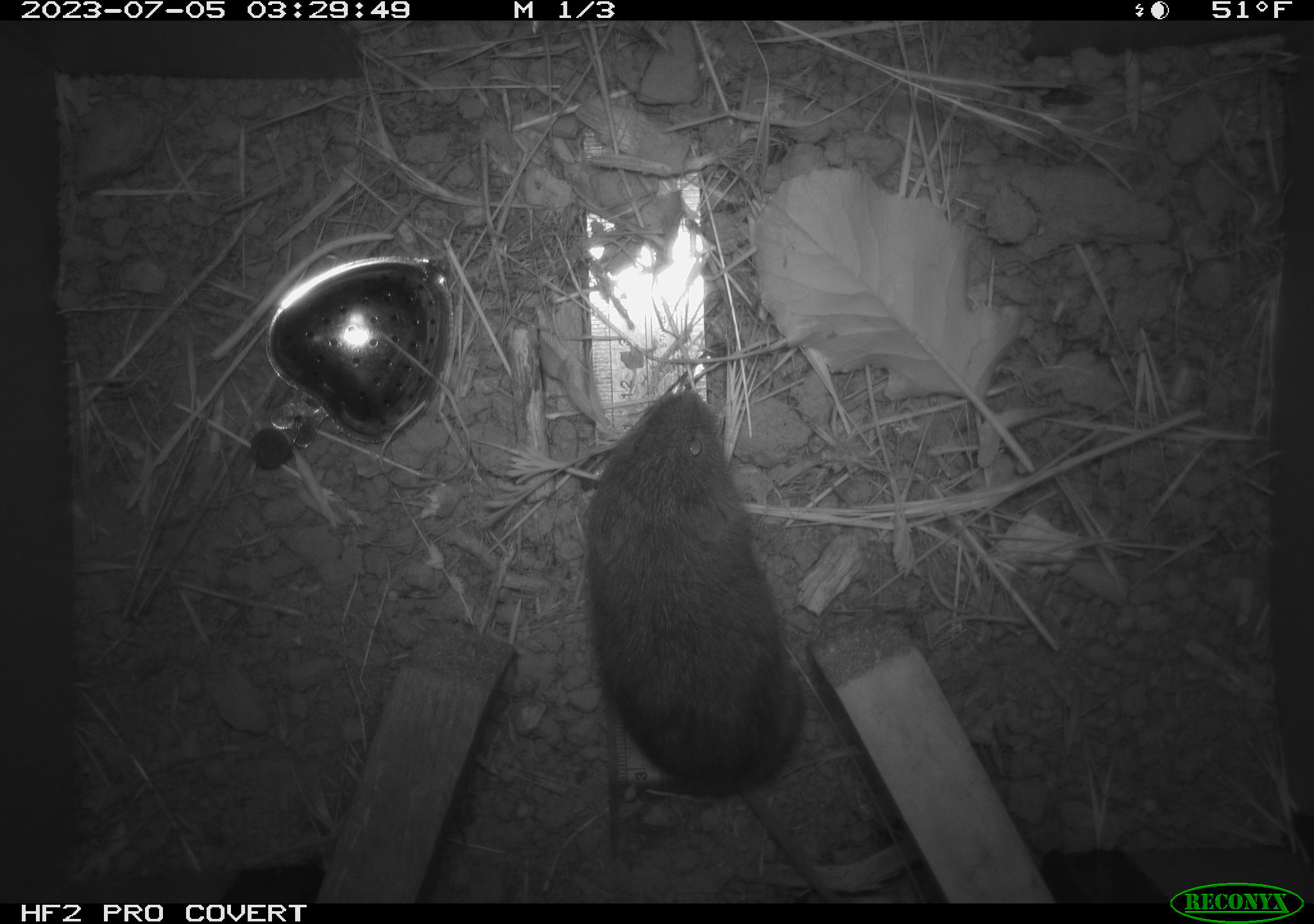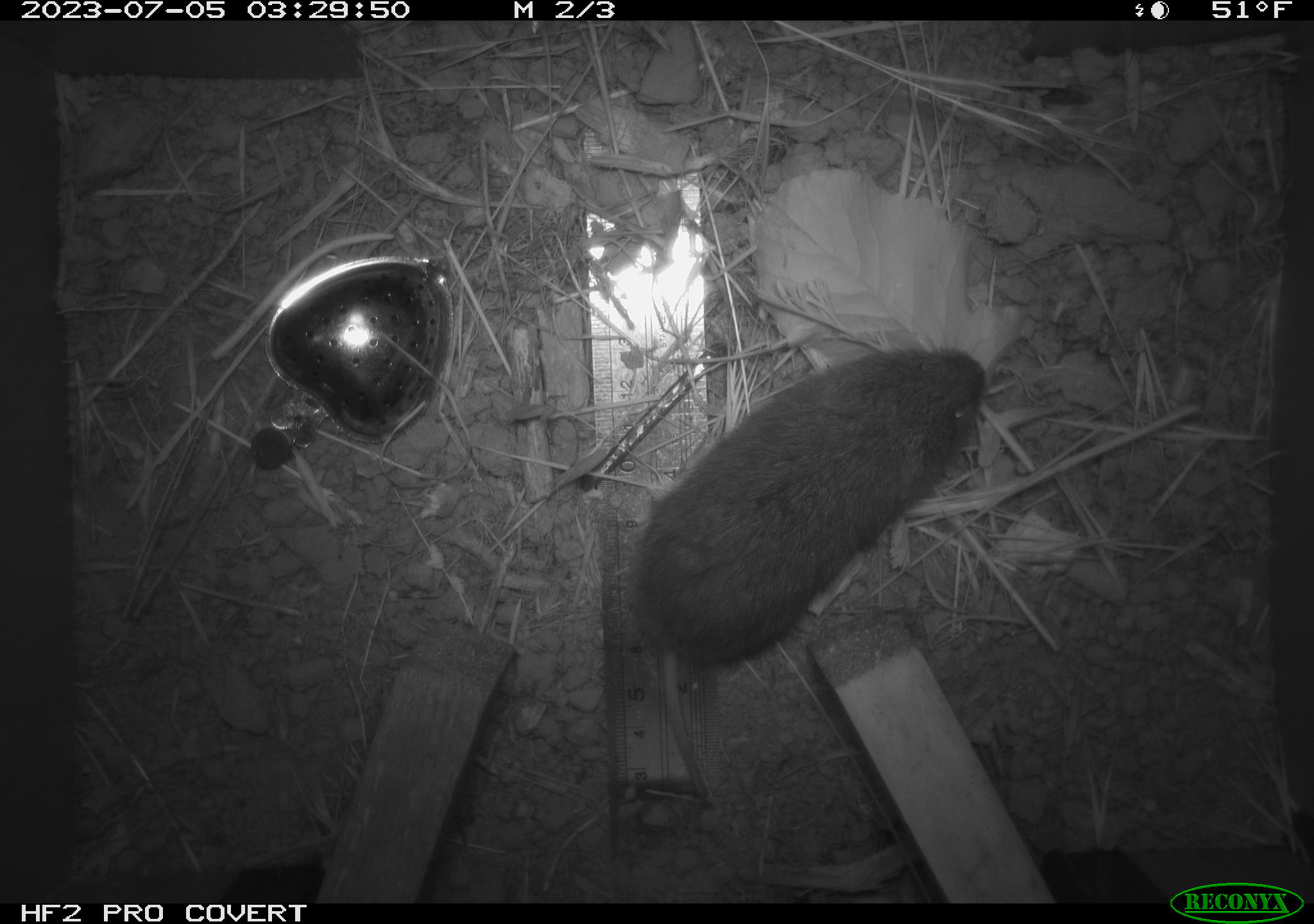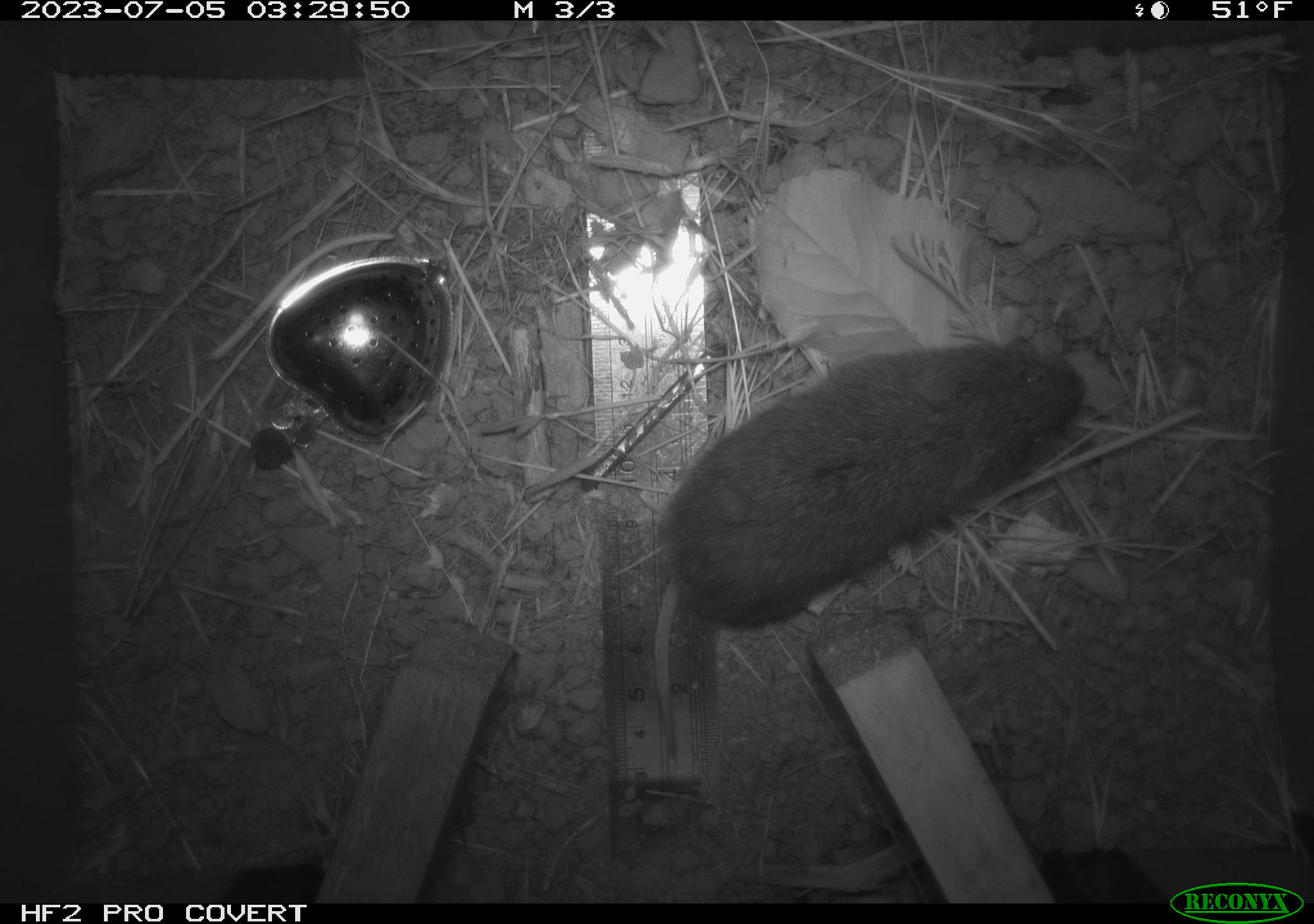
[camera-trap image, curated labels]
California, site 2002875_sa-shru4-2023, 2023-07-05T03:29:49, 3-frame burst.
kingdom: Animalia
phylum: Chordata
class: Mammalia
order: Rodentia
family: Cricetidae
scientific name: Arvicolinae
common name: voles, lemmings, and muskrats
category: arvicolinae subfamily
Arvicolinae subfamily (voles, lemmings, and muskrats) (Arvicolinae).